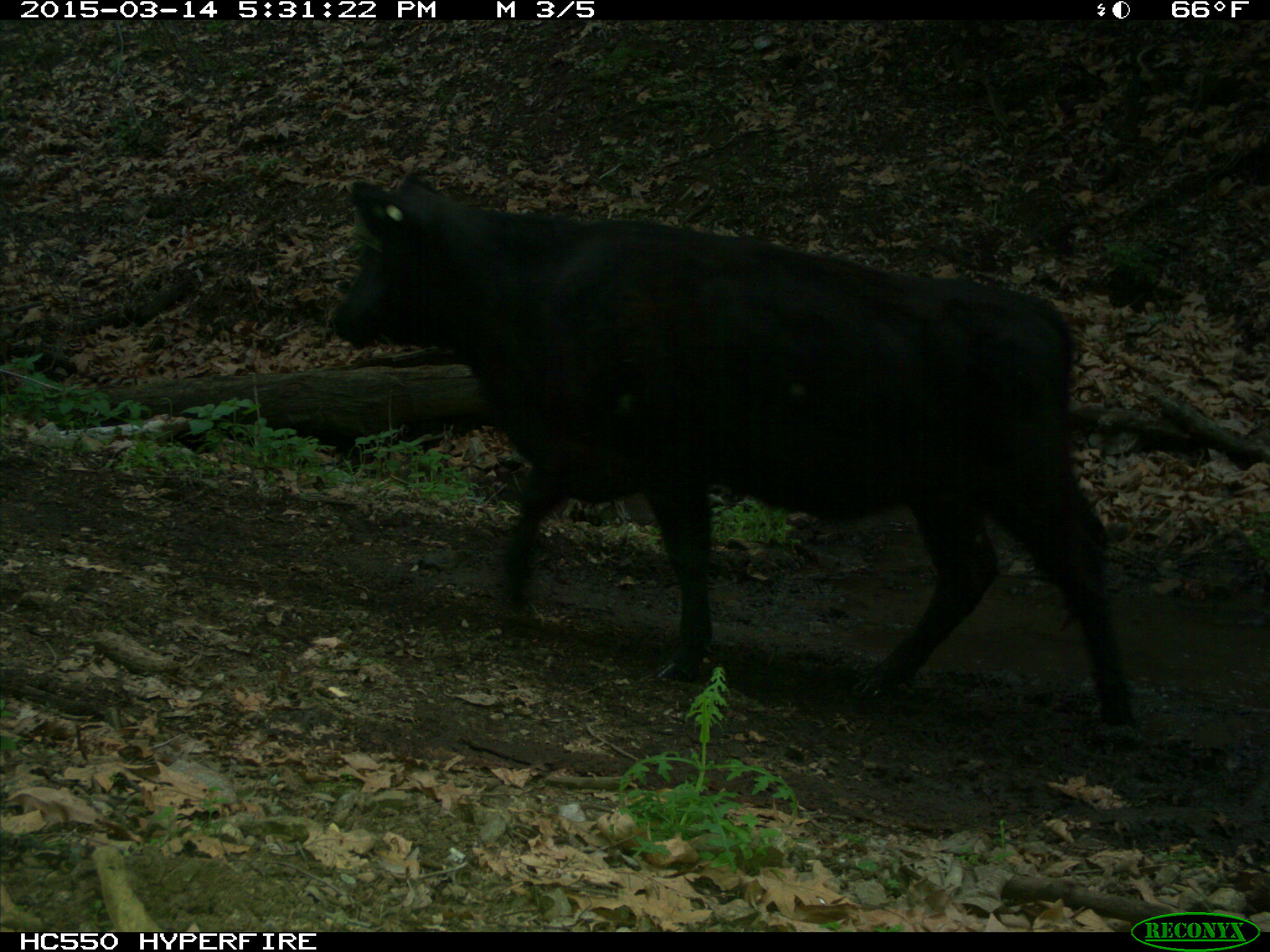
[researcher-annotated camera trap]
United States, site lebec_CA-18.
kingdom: Animalia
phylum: Chordata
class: Mammalia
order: Artiodactyla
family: Bovidae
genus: Bos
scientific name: Bos taurus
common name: domestic cow